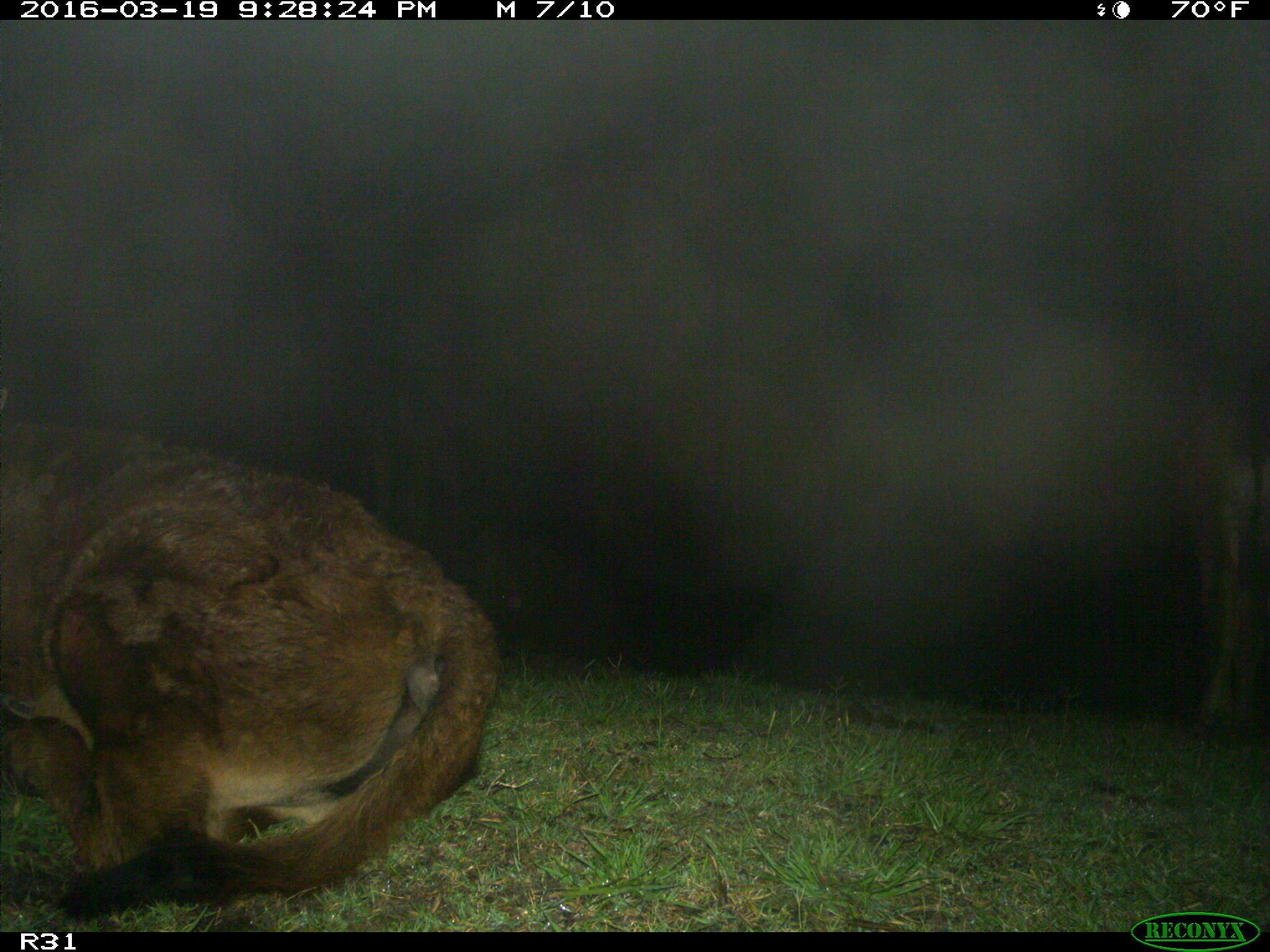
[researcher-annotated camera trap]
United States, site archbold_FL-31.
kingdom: Animalia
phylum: Chordata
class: Mammalia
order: Artiodactyla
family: Bovidae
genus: Bos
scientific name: Bos taurus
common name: domestic cow